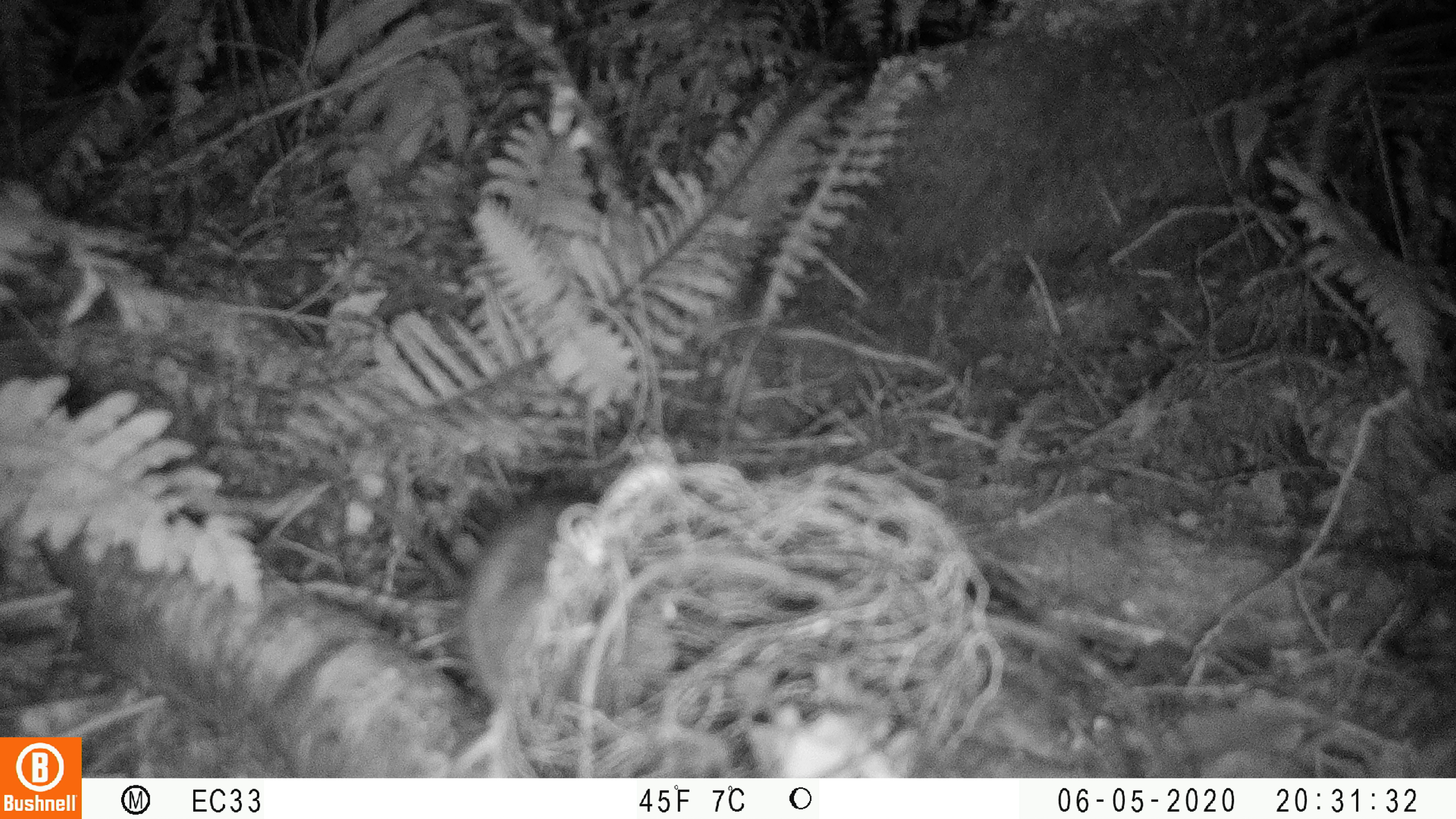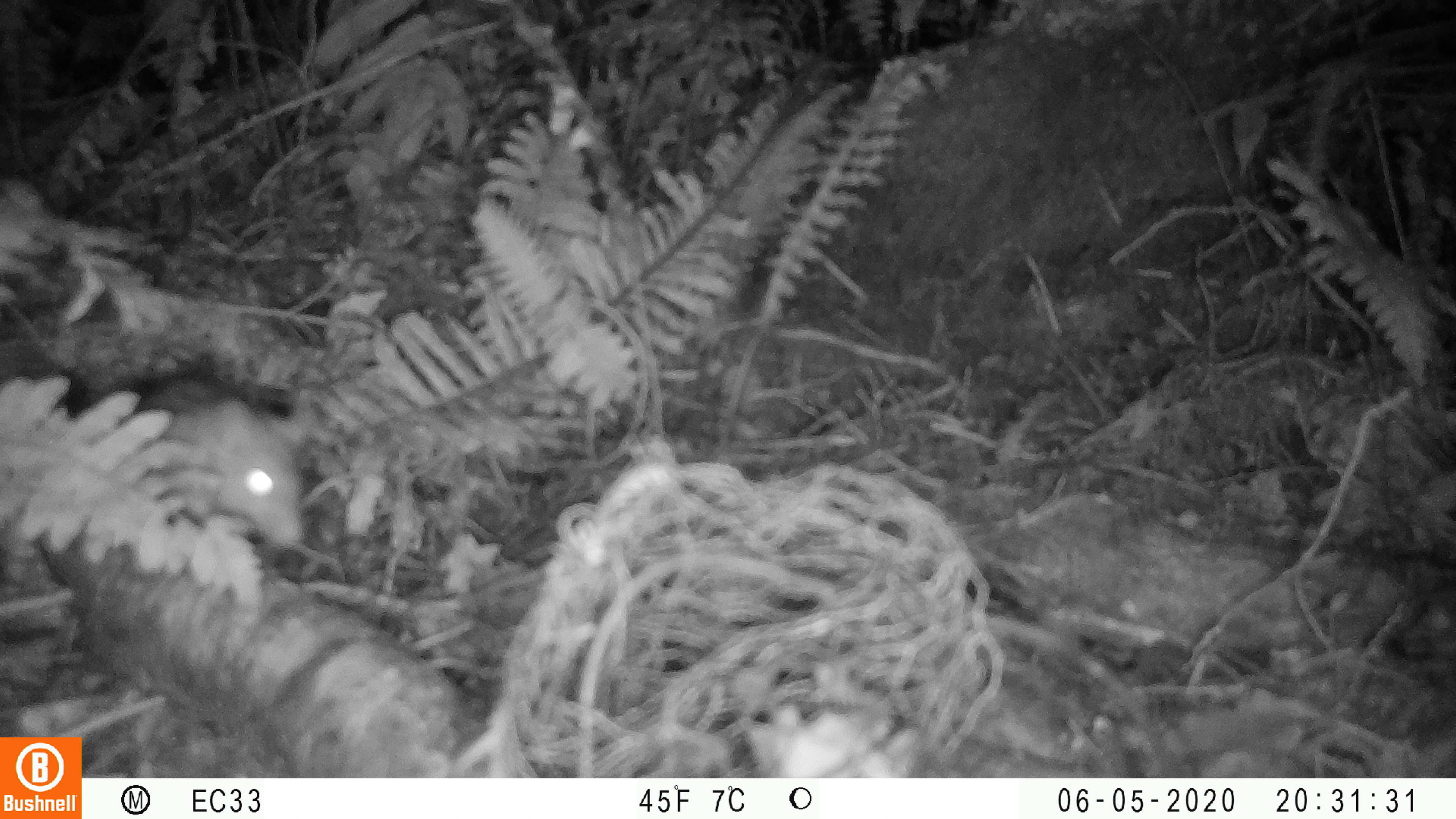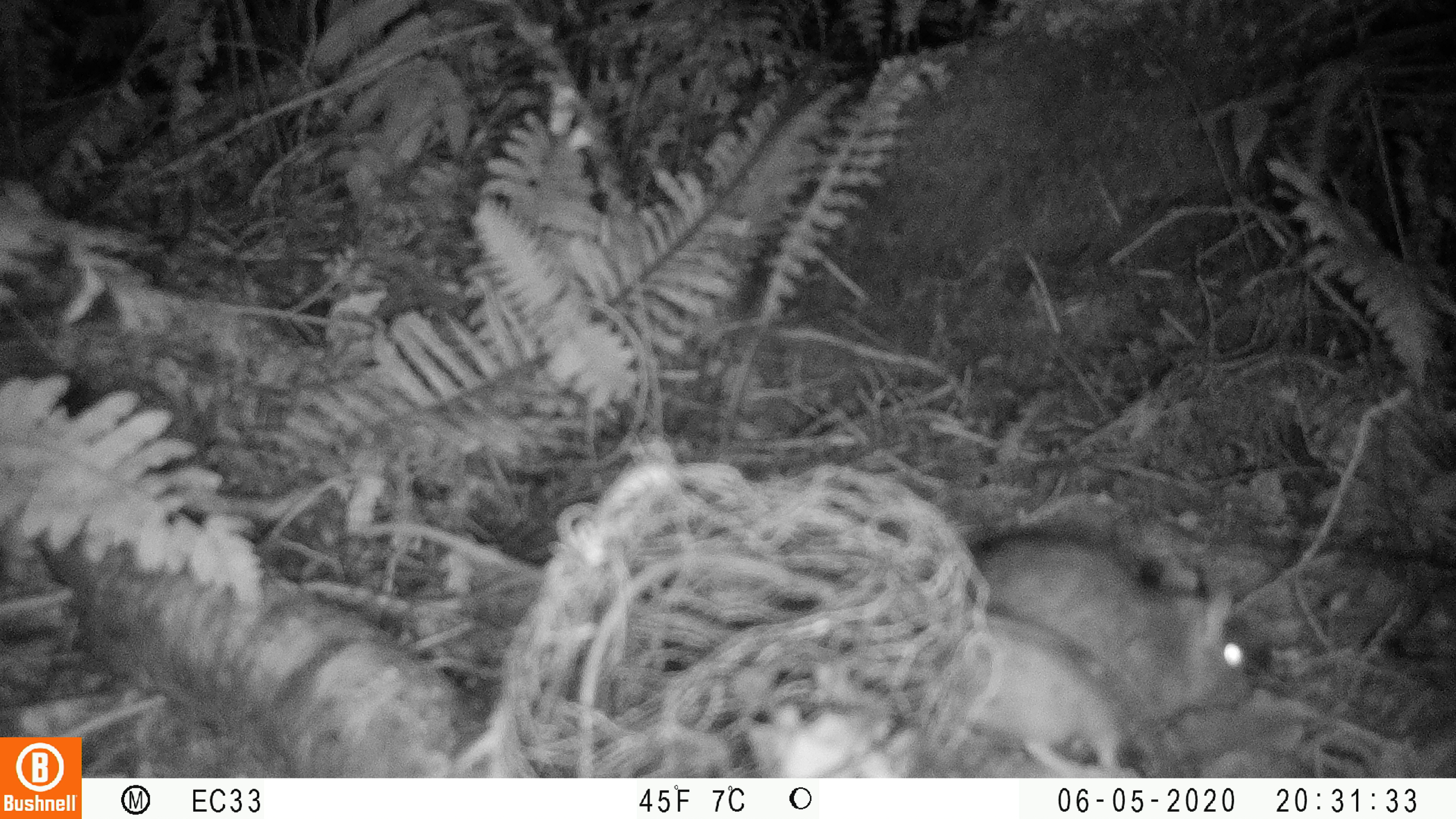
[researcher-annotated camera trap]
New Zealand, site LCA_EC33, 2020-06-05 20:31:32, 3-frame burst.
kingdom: Animalia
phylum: Chordata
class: Mammalia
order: Rodentia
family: Muridae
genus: Rattus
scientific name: Rattus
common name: rat